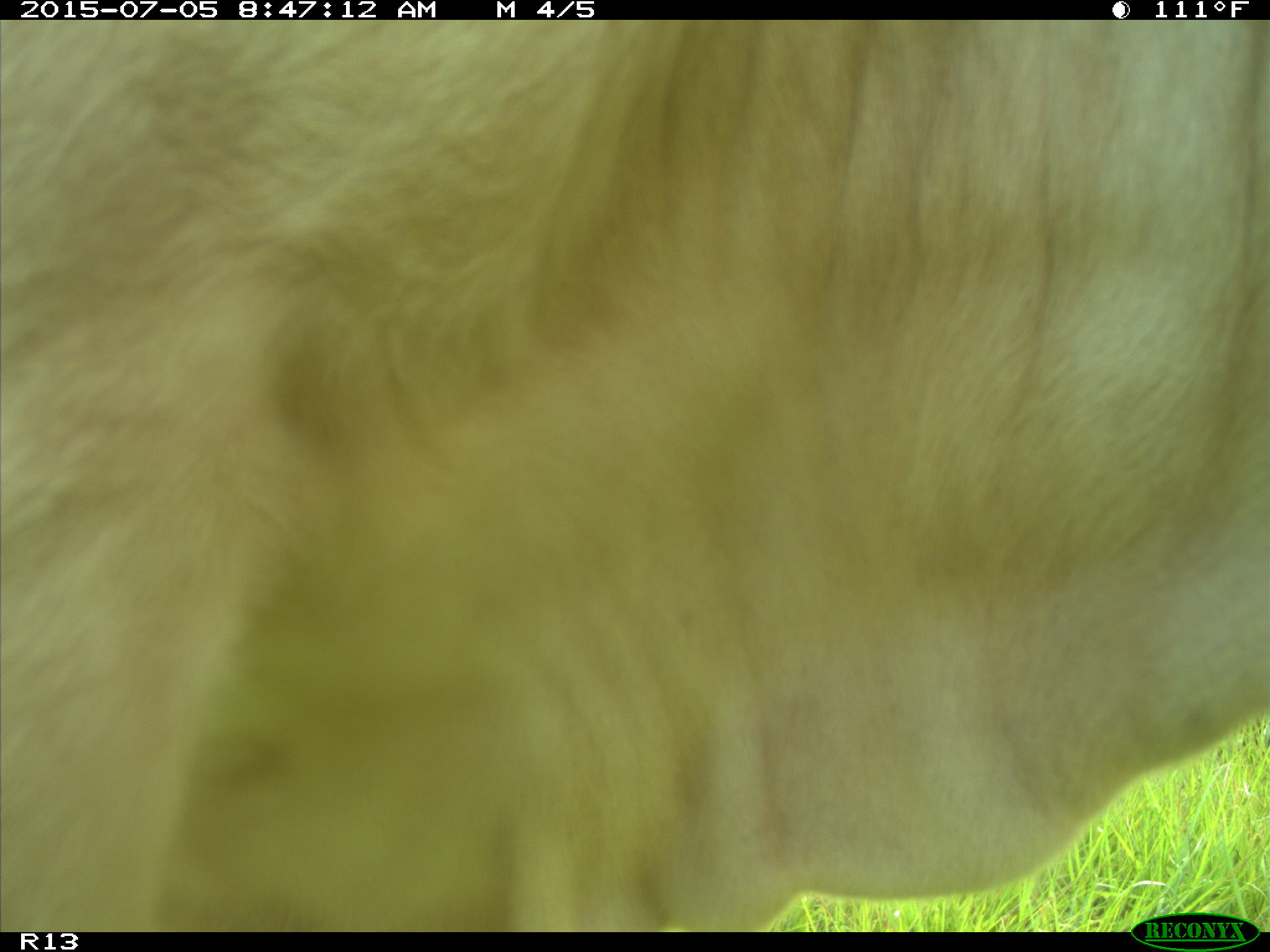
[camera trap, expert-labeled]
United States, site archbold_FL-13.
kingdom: Animalia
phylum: Chordata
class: Mammalia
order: Artiodactyla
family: Bovidae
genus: Bos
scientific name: Bos taurus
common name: domestic cow